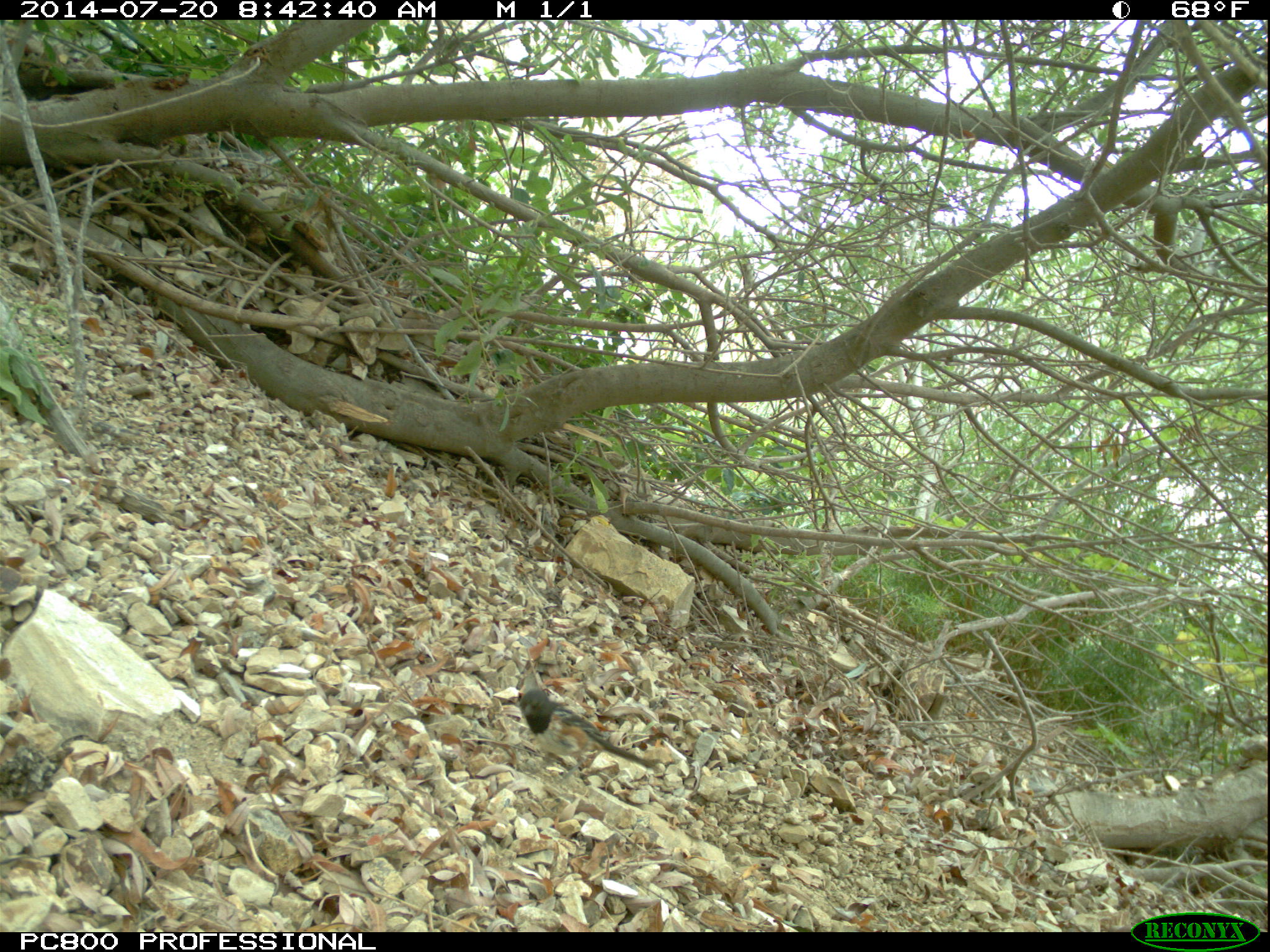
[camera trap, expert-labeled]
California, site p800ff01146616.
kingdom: Animalia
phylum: Chordata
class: Aves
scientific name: Aves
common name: bird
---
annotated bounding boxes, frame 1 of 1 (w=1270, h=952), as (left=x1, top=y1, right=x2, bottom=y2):
bird: (left=520, top=689, right=662, bottom=785)